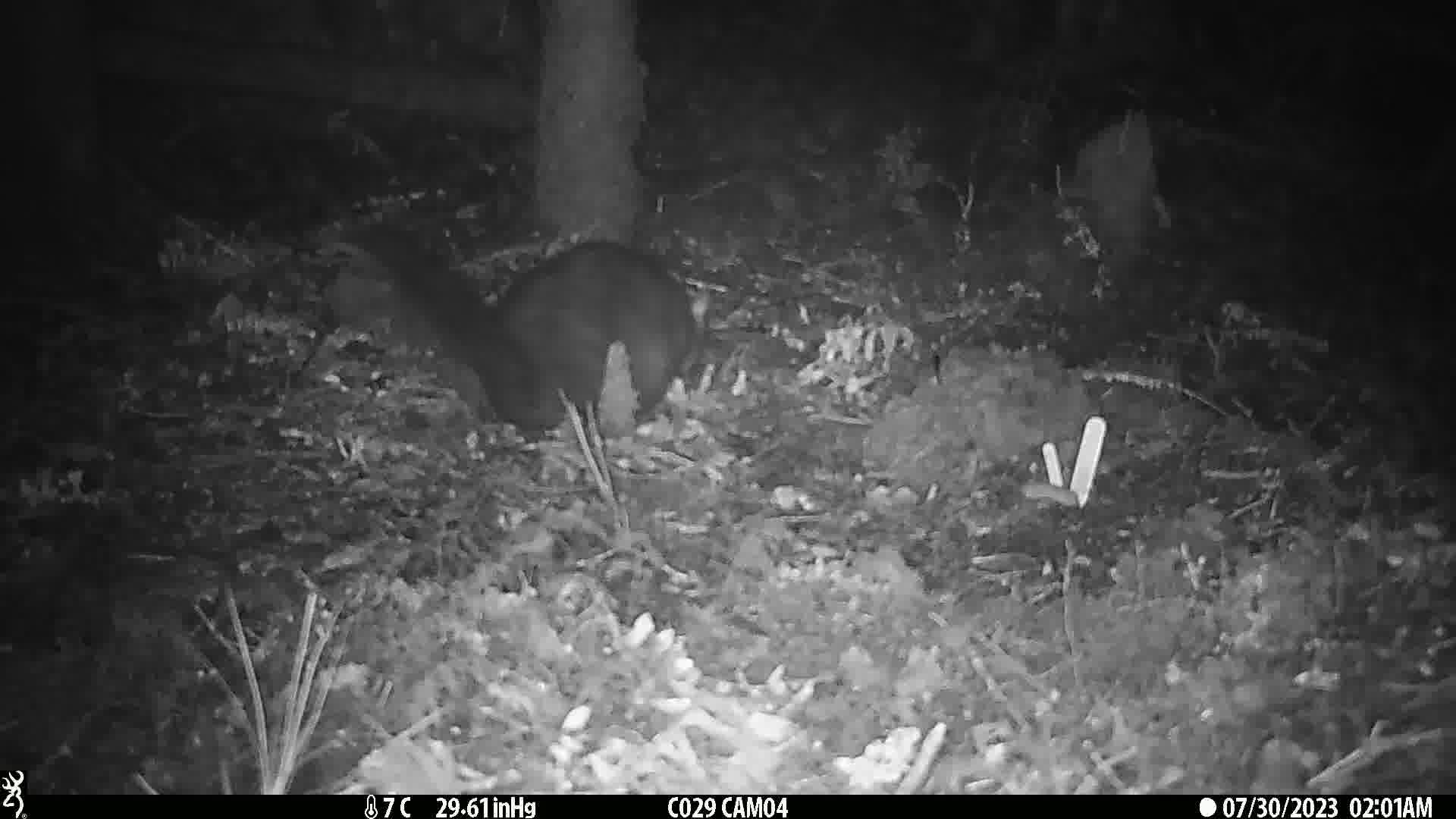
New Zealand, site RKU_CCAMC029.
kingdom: Animalia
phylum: Chordata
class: Mammalia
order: Diprotodontia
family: Phalangeridae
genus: Trichosurus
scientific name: Trichosurus vulpecula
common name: common brushtail possum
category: possum